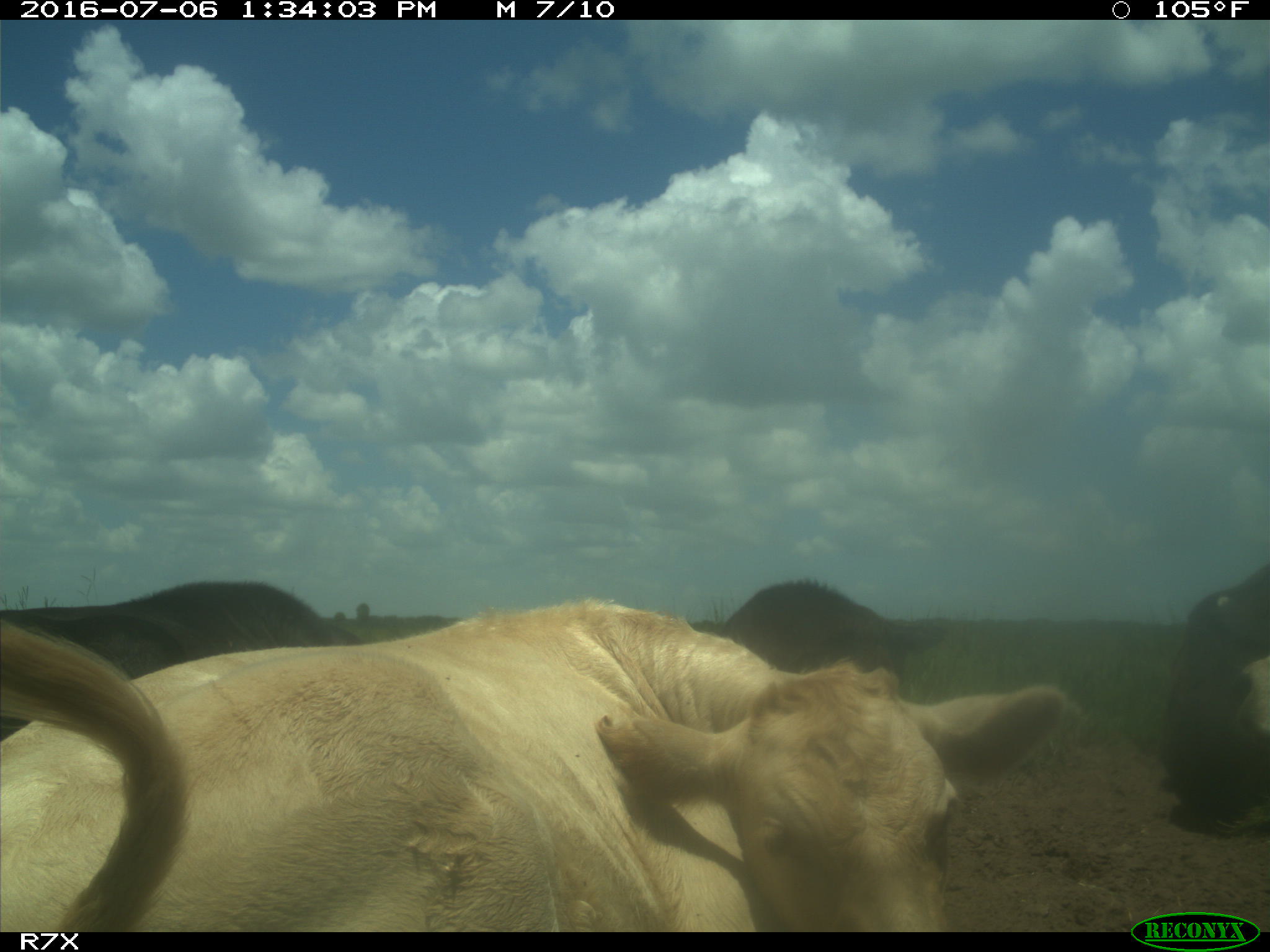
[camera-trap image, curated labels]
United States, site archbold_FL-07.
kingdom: Animalia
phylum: Chordata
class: Mammalia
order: Artiodactyla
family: Bovidae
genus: Bos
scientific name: Bos taurus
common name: domestic cow